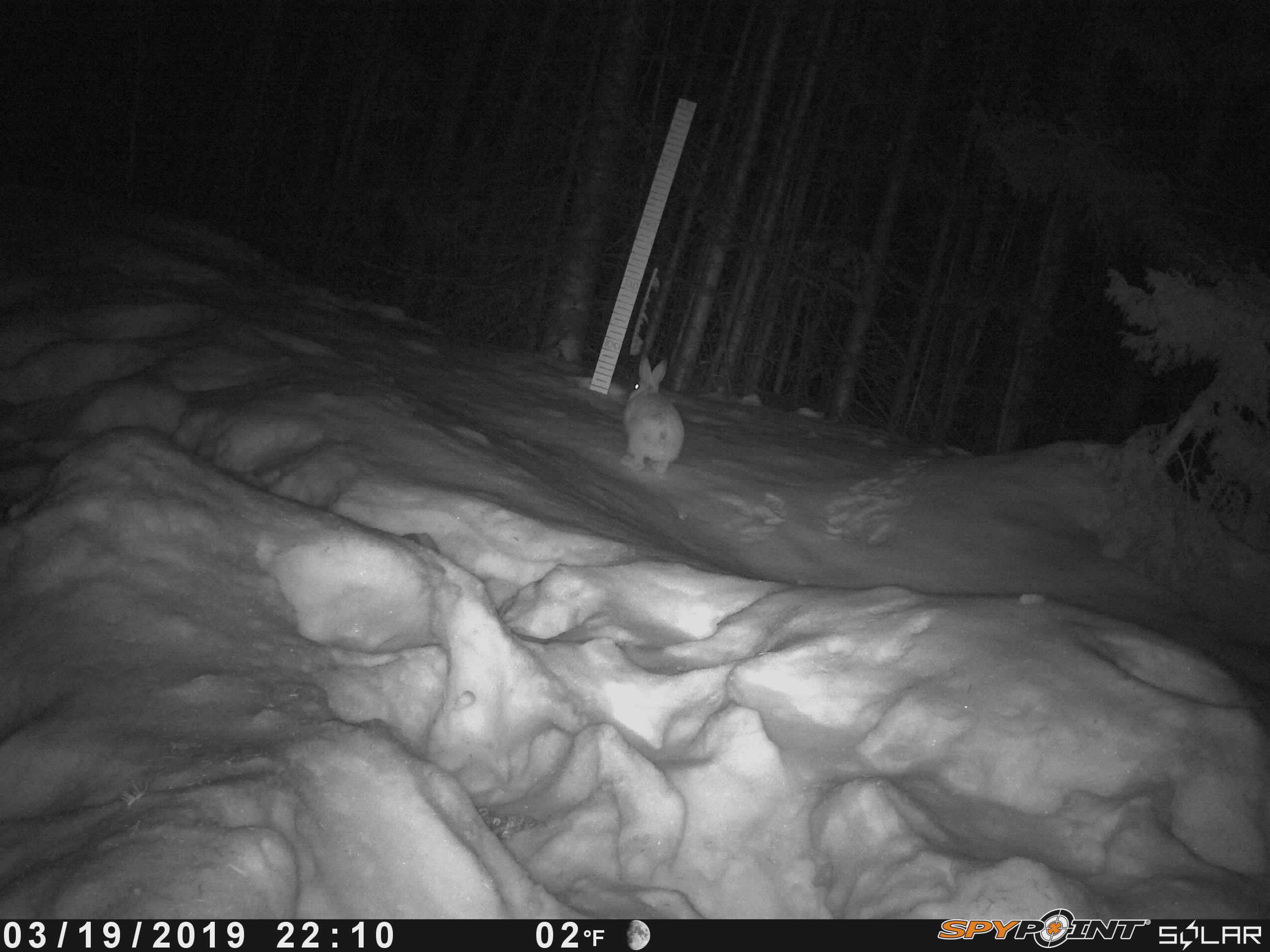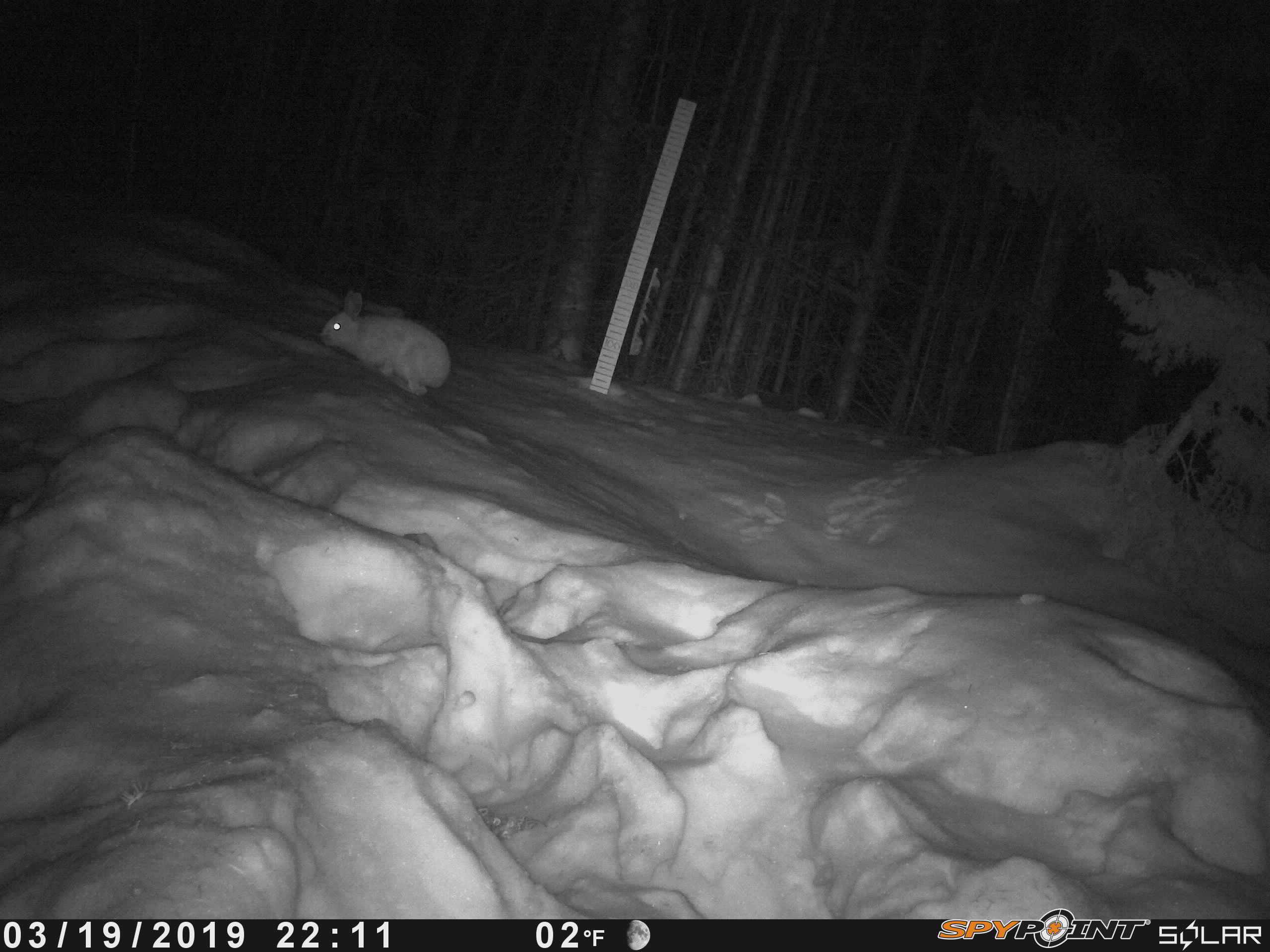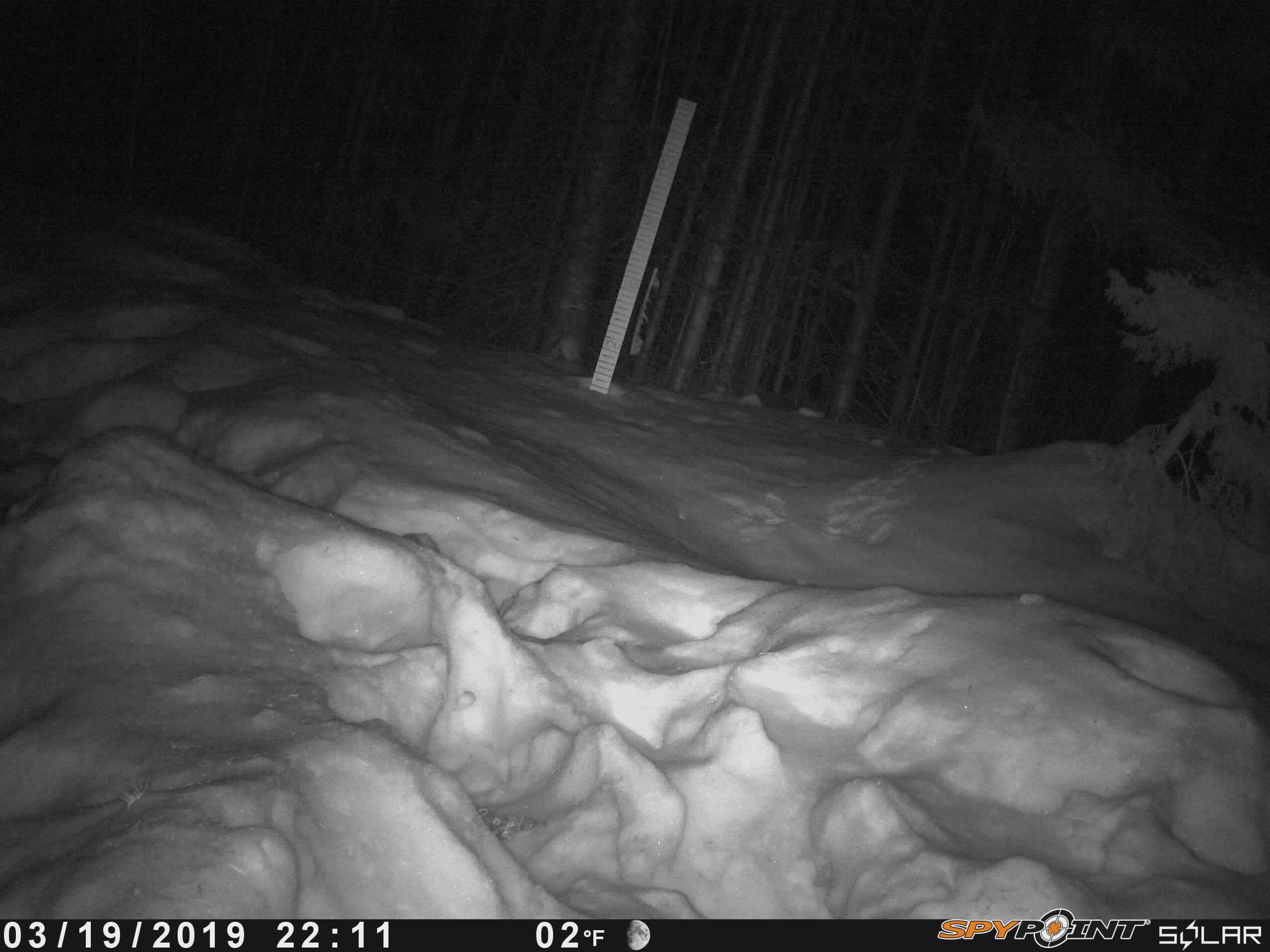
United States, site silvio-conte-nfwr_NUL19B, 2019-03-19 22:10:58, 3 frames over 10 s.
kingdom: Animalia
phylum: Chordata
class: Mammalia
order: Lagomorpha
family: Leporidae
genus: Lepus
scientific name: Lepus americanus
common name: snowshoe hare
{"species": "snowshoe hare (Lepus americanus)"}